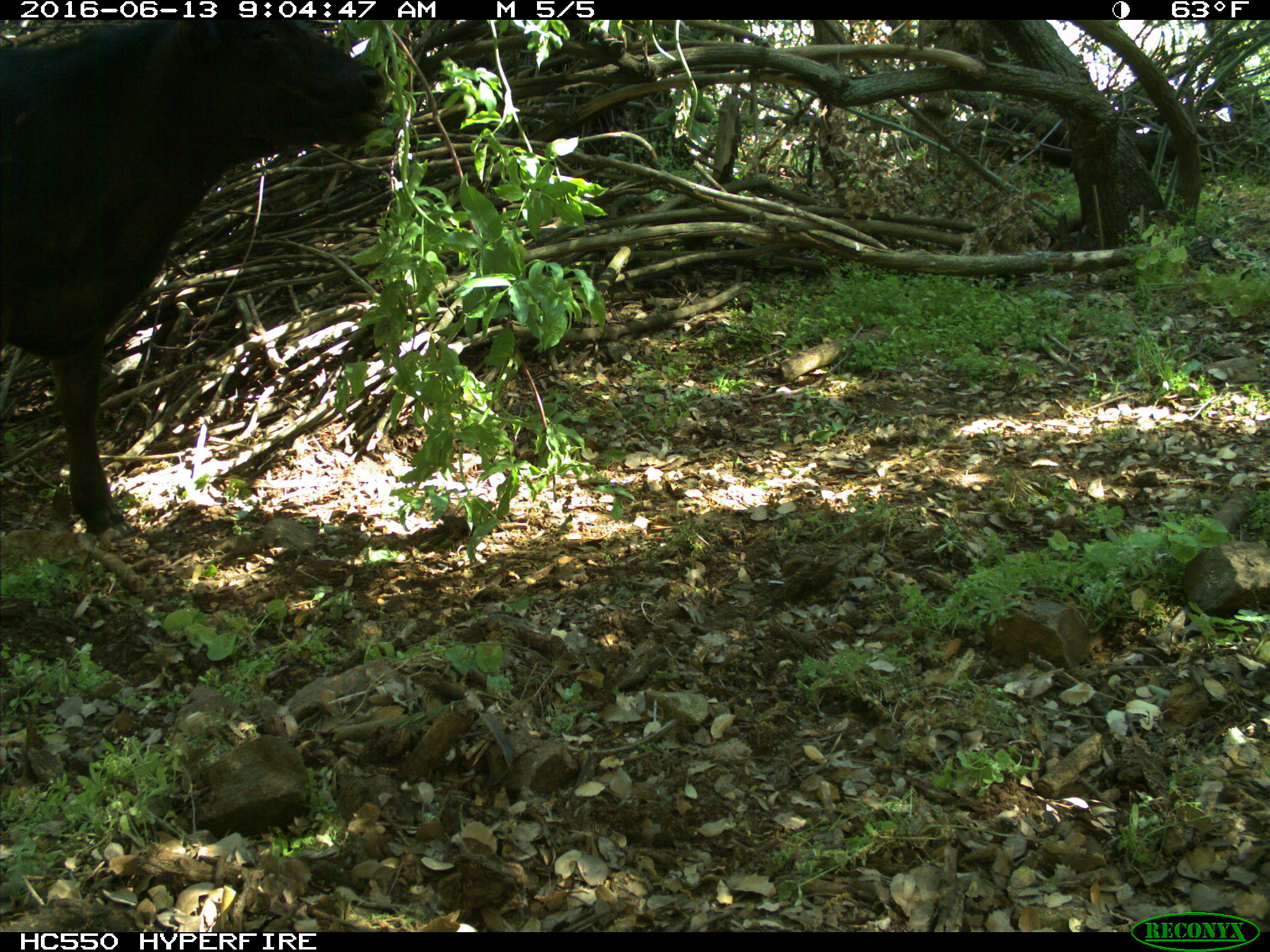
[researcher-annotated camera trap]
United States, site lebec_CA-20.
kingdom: Animalia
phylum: Chordata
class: Mammalia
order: Artiodactyla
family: Bovidae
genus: Bos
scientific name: Bos taurus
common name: domestic cow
Bos taurus (domestic cow).